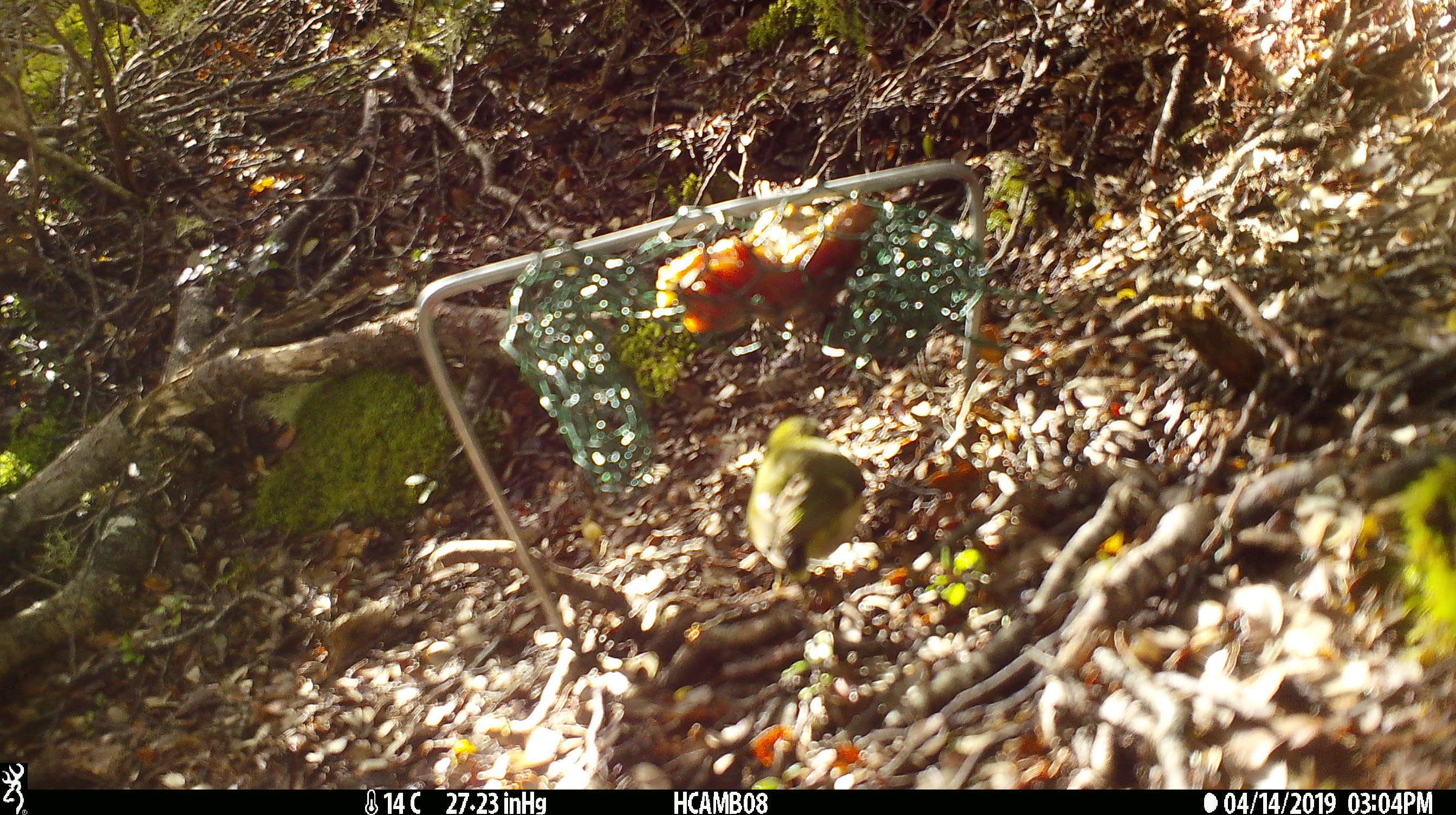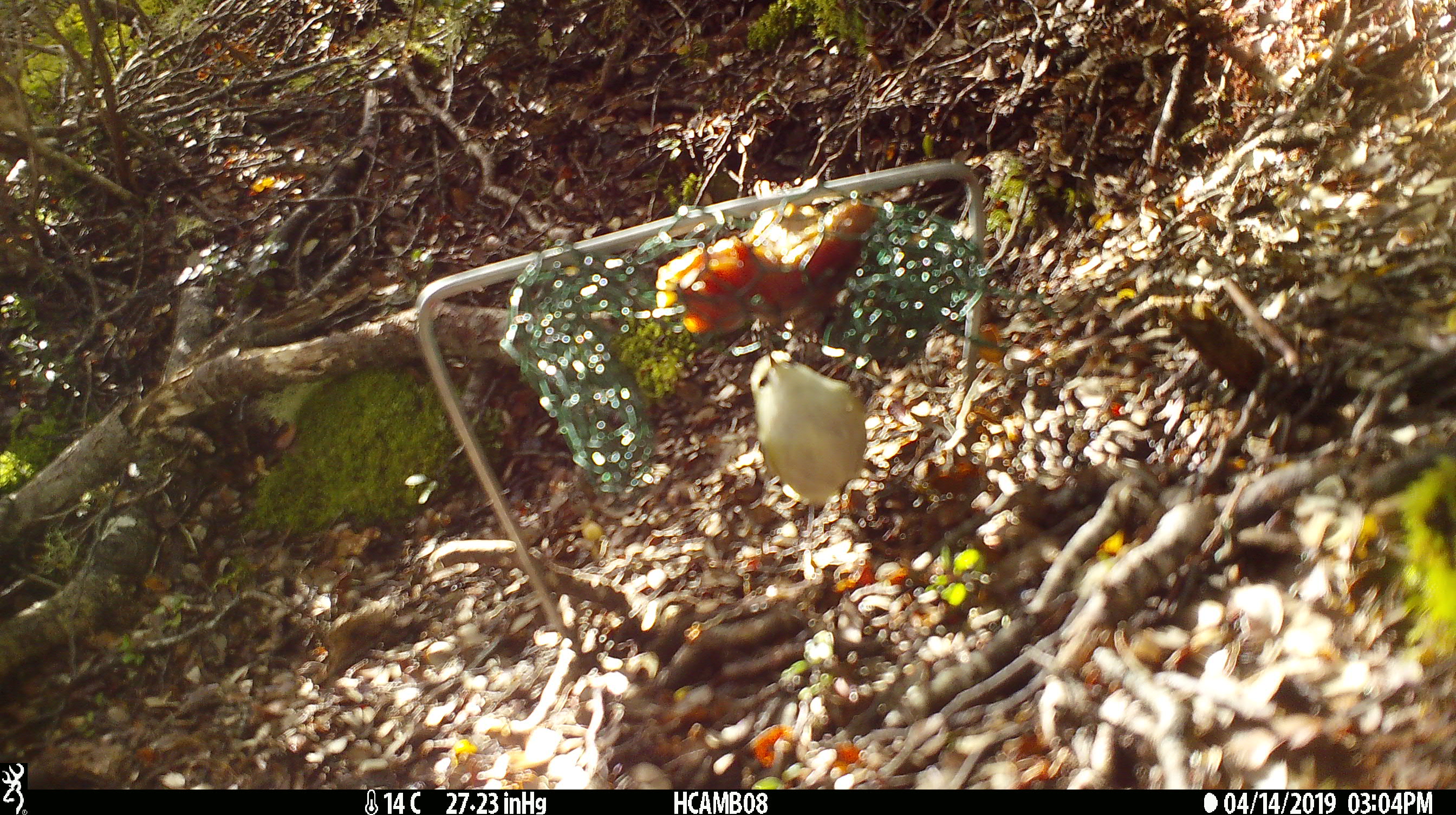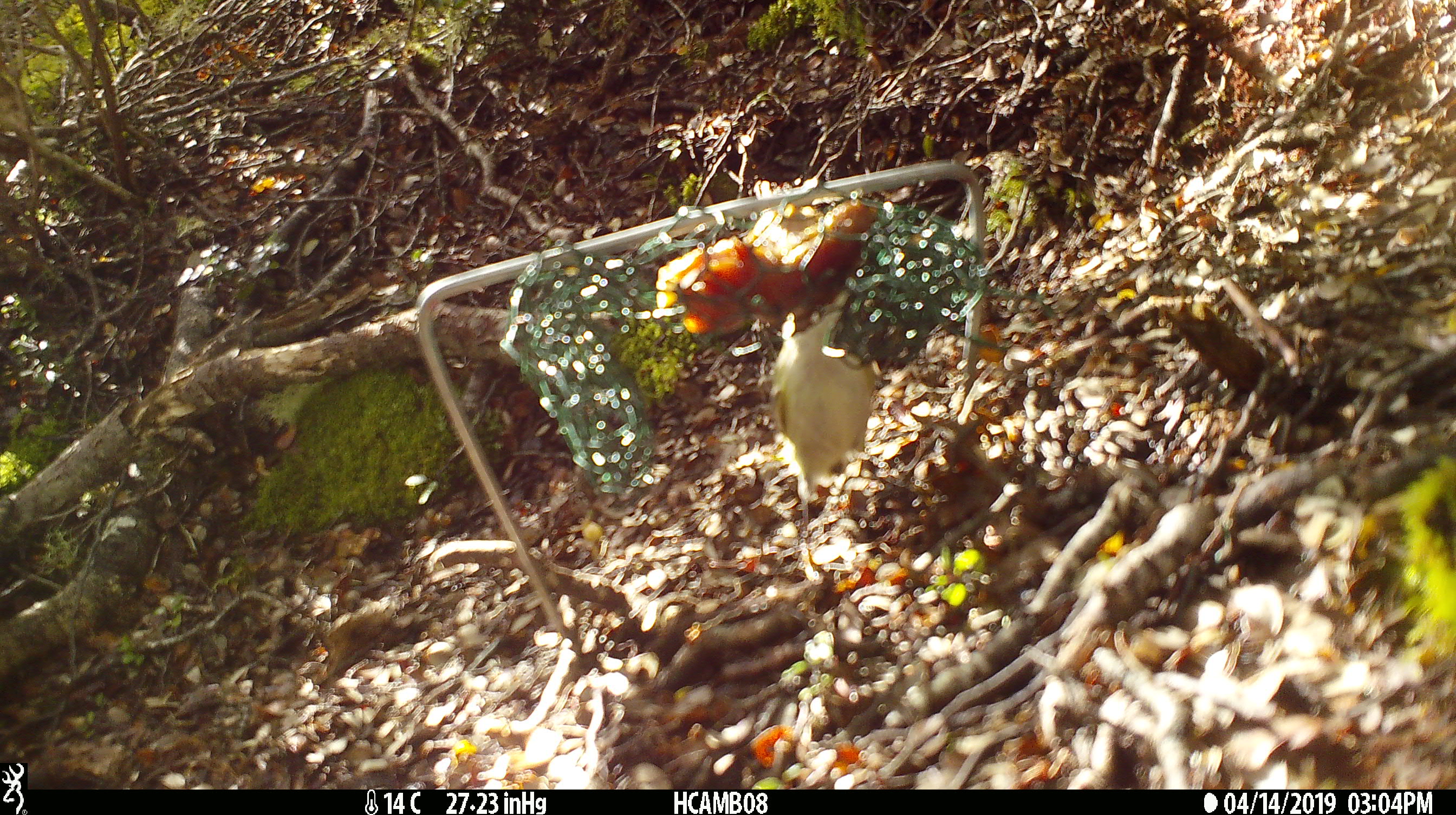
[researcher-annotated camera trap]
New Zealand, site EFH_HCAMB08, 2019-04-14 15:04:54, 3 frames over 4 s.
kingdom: Animalia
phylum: Chordata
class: Aves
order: Passeriformes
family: Acanthisittidae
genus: Acanthisitta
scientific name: Acanthisitta chloris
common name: rifleman